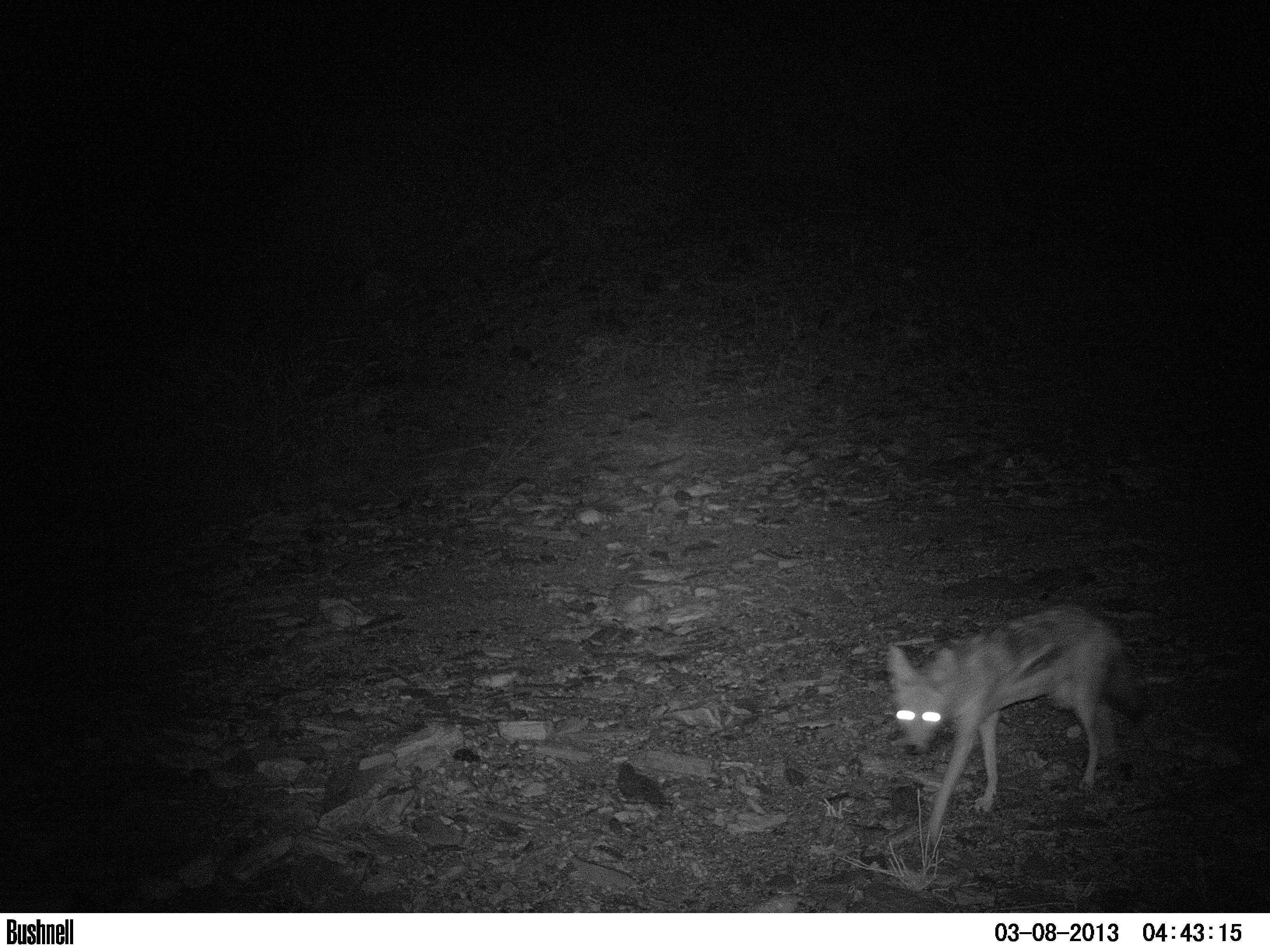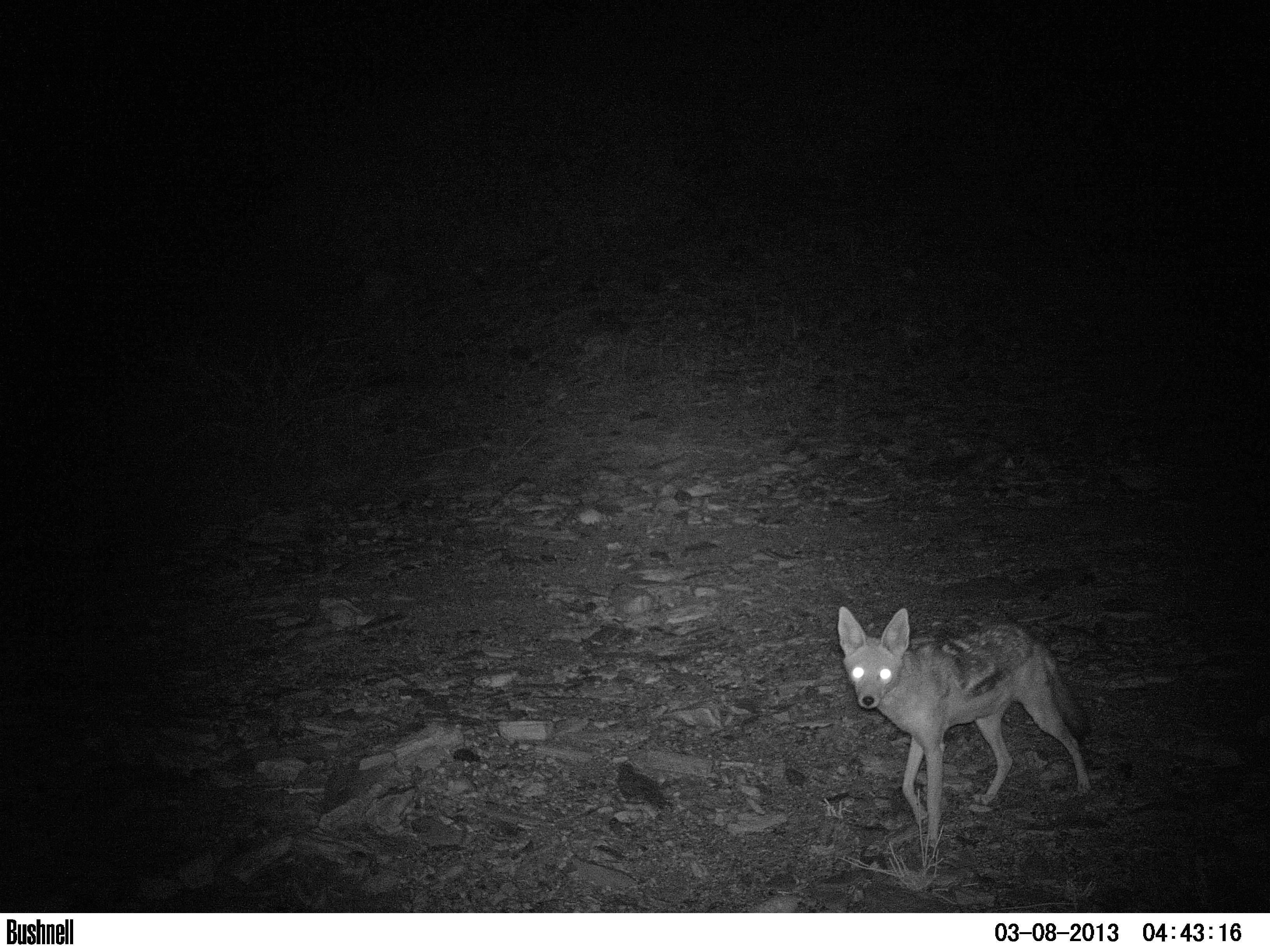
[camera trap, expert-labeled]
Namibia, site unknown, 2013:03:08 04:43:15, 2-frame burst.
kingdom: Animalia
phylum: Chordata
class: Mammalia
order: Carnivora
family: Canidae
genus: Lupulella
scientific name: Lupulella mesomelas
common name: black-backed jackal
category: canis mesomelas